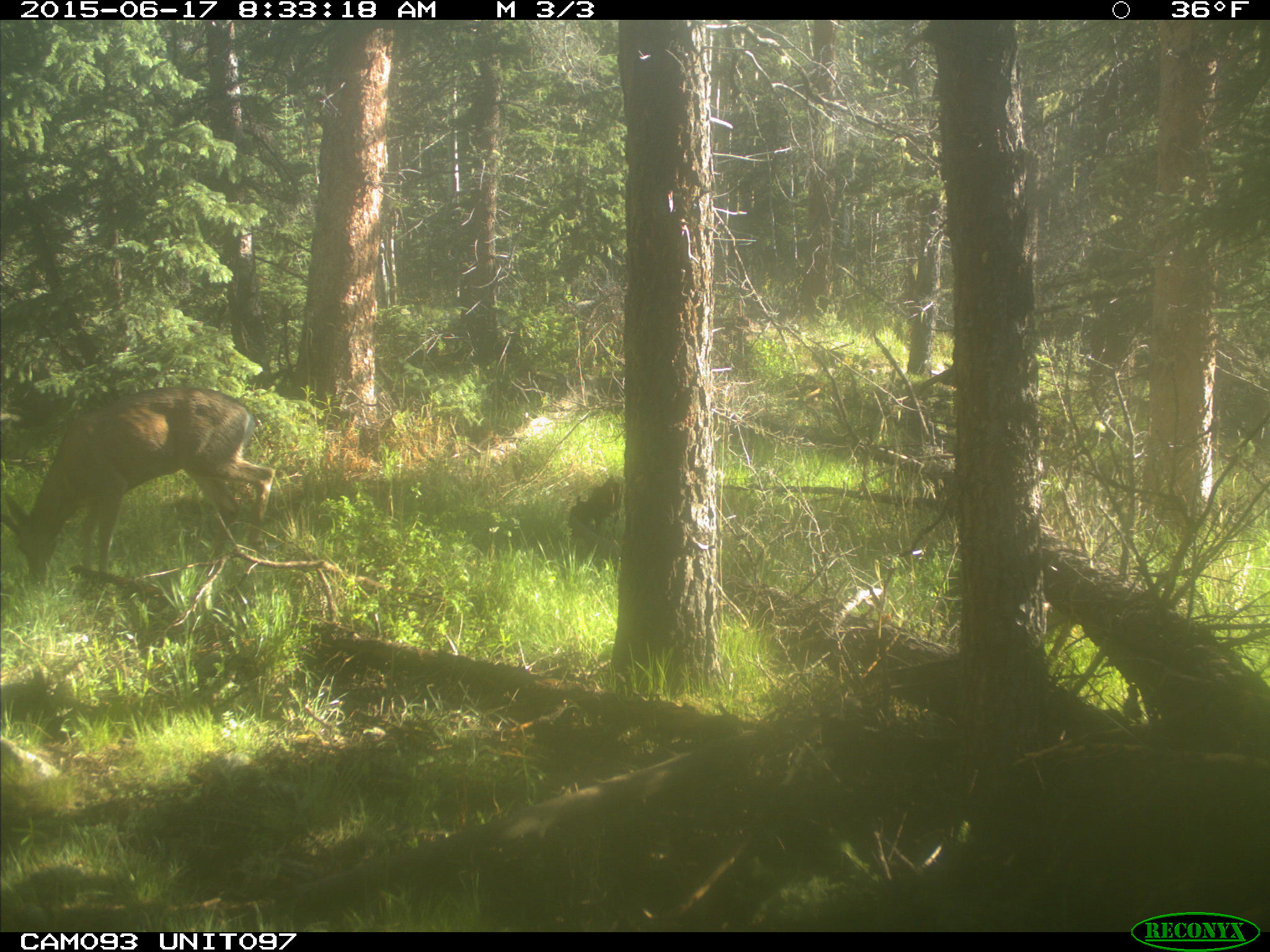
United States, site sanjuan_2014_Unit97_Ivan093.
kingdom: Animalia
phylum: Chordata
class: Mammalia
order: Artiodactyla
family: Cervidae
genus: Odocoileus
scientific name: Odocoileus hemionus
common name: mule deer